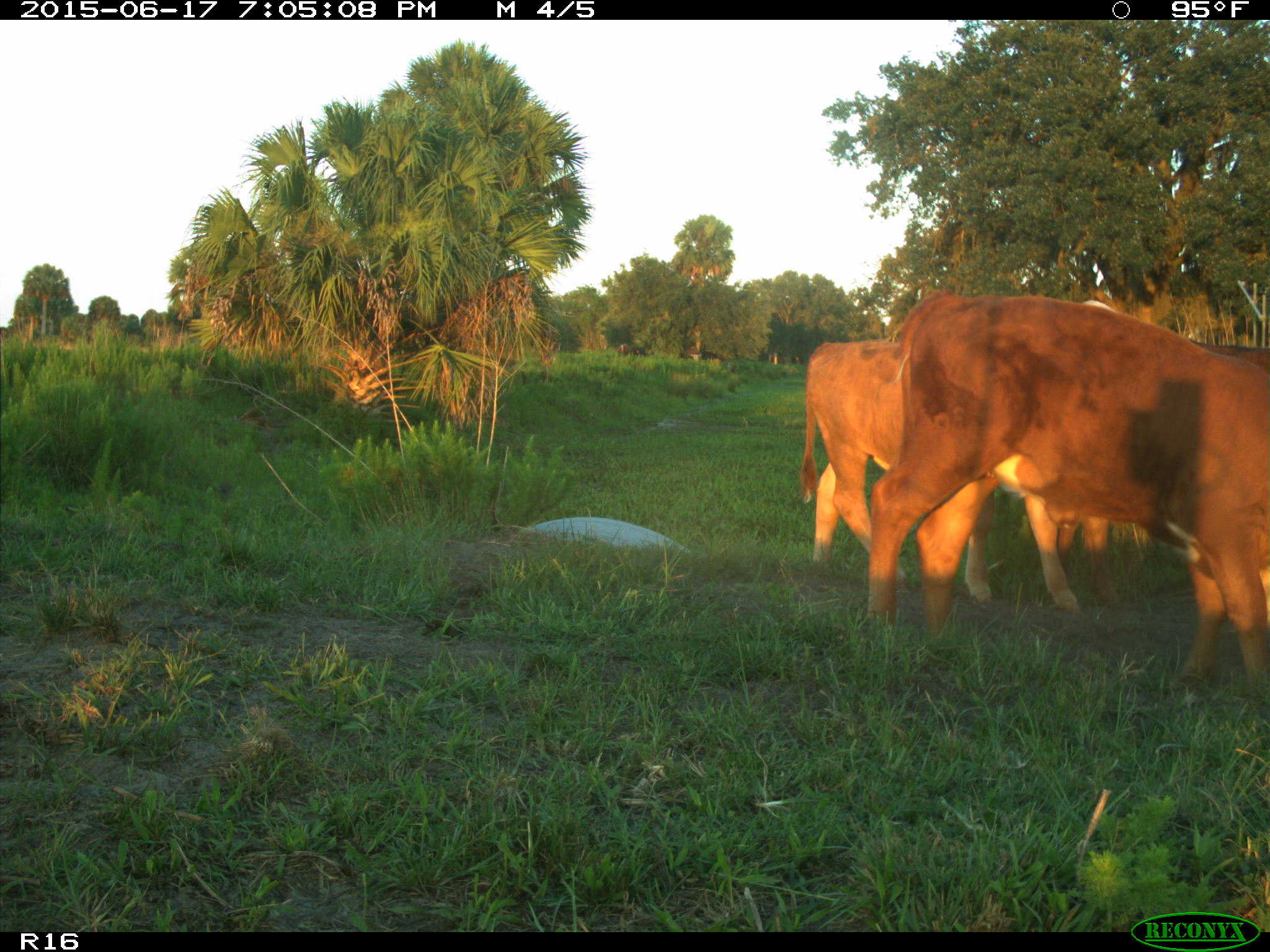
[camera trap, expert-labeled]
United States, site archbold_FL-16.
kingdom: Animalia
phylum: Chordata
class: Mammalia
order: Artiodactyla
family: Bovidae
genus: Bos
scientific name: Bos taurus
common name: domestic cow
Bos taurus (domestic cow).